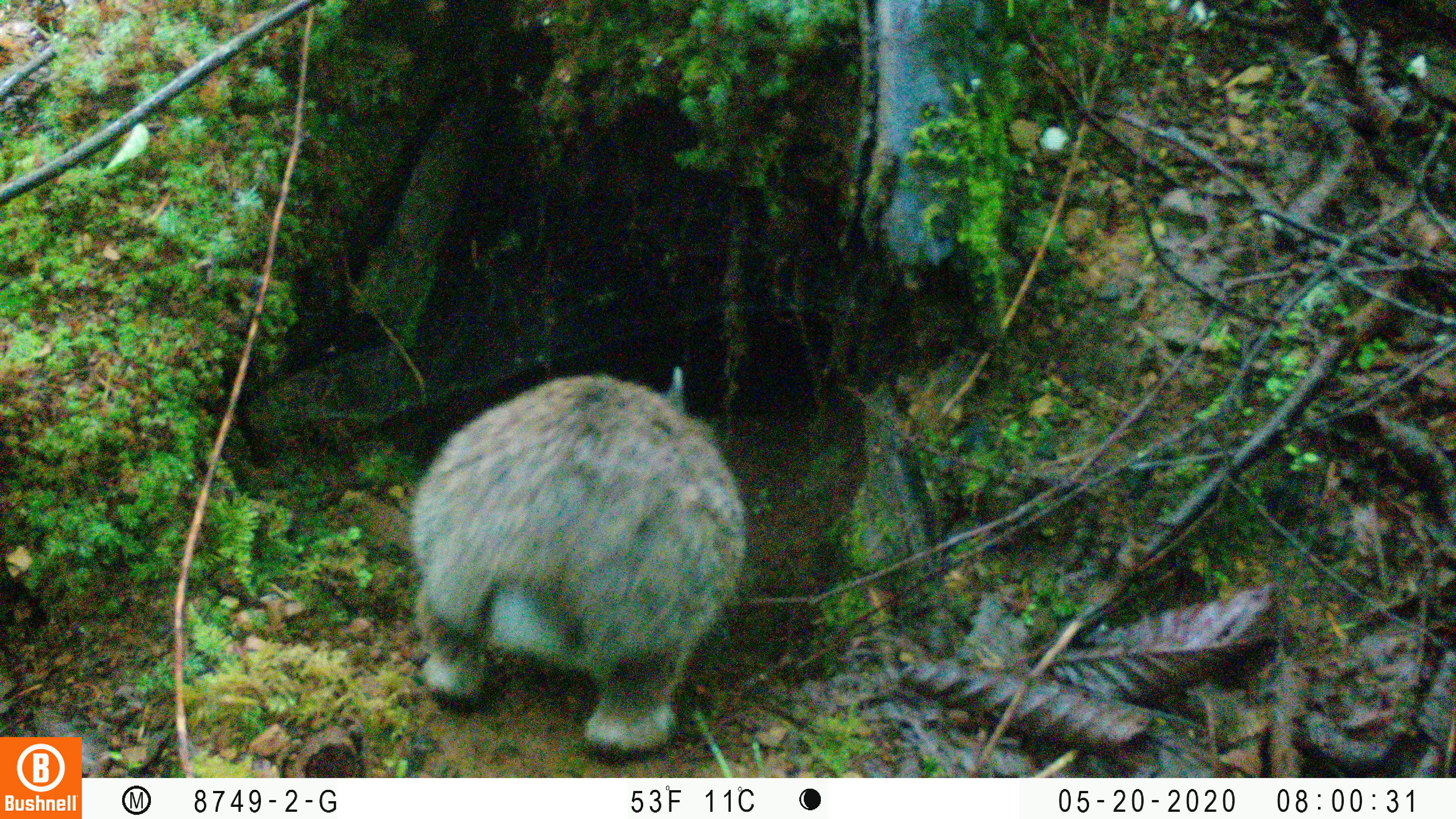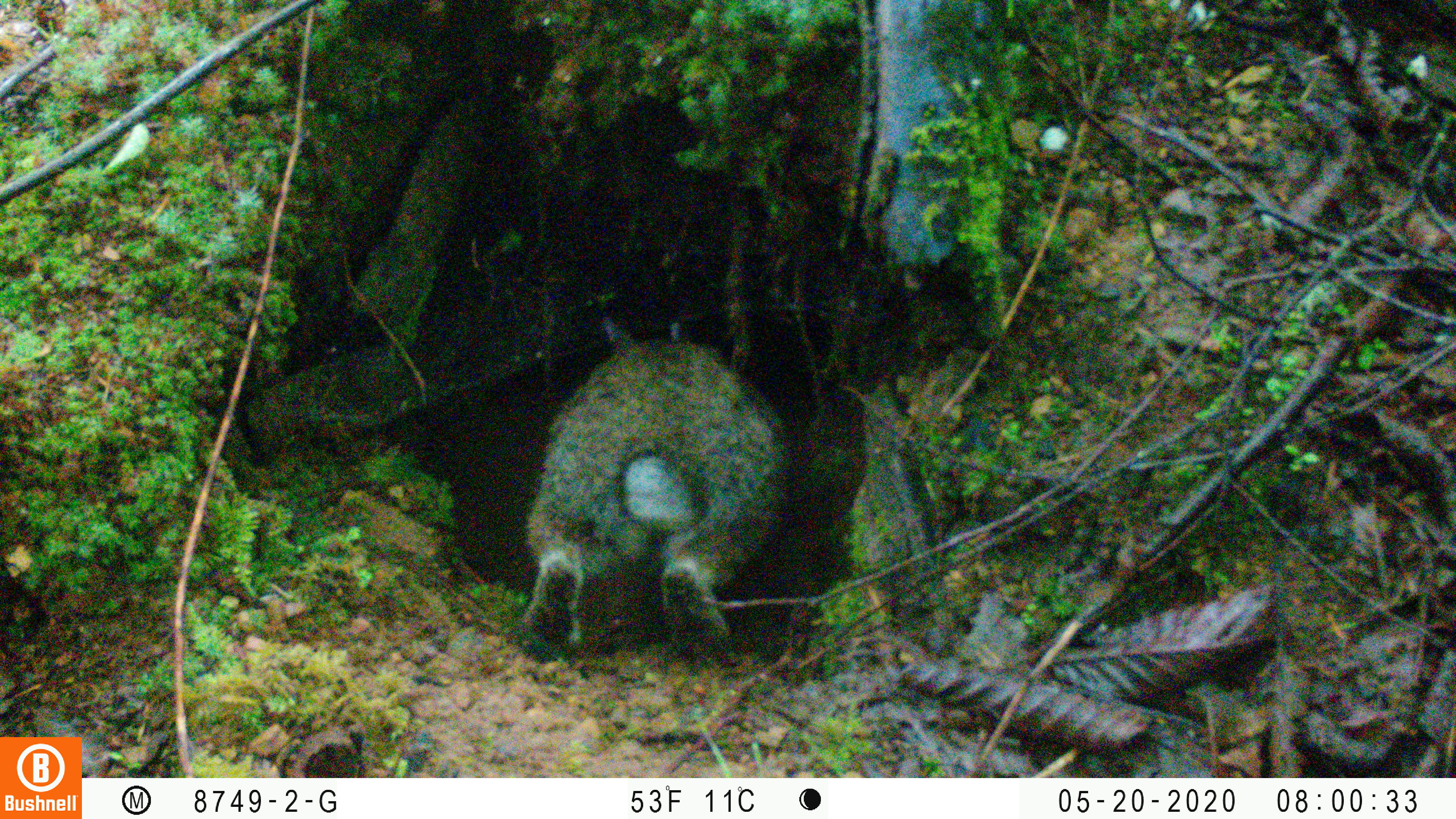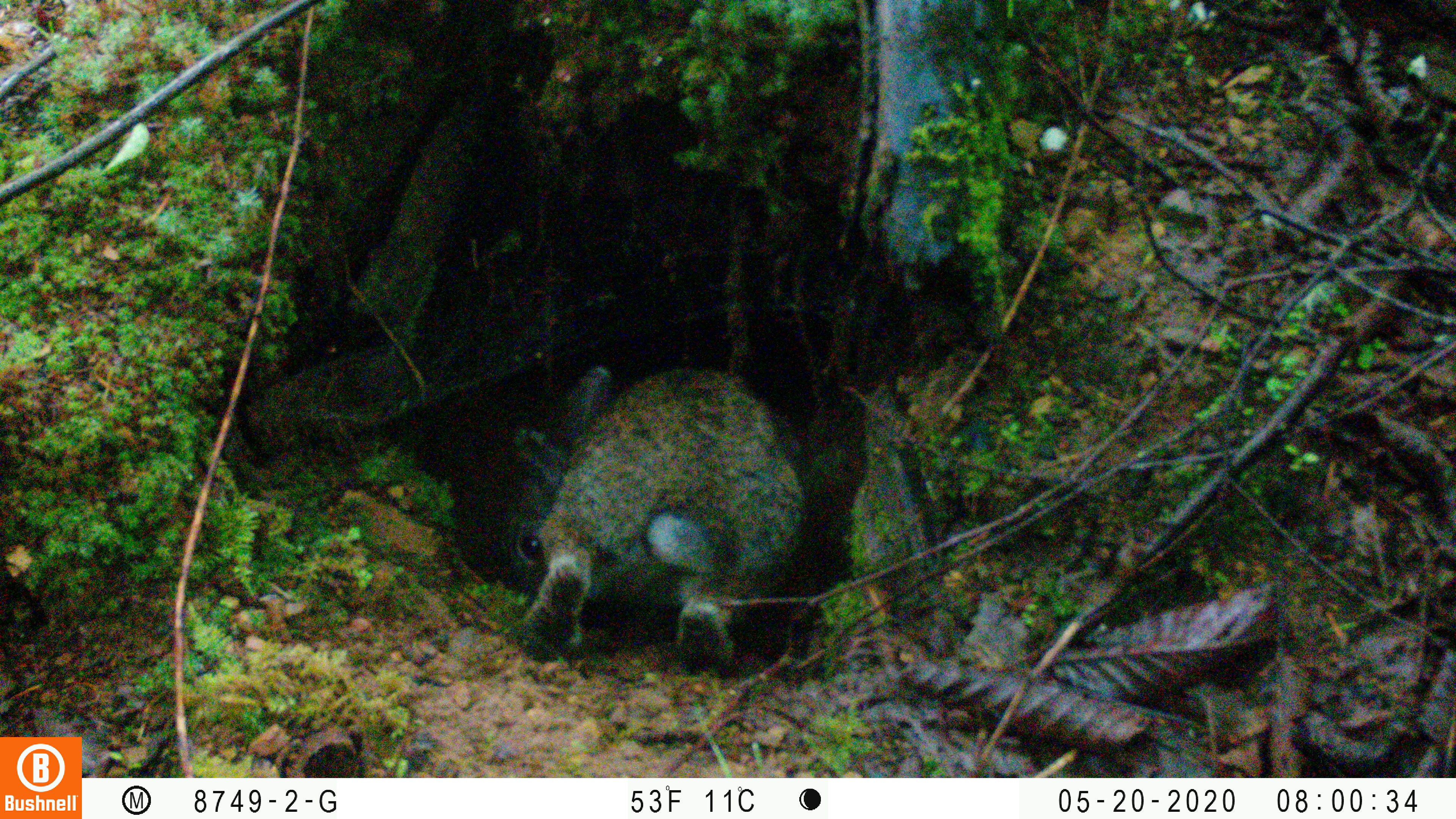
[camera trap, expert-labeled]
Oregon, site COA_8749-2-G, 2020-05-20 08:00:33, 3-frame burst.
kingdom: Animalia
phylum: Chordata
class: Mammalia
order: Lagomorpha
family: Leporidae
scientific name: Leporidae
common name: hares and rabbits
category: leporidae family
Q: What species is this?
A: Leporidae family (hares and rabbits) (Leporidae).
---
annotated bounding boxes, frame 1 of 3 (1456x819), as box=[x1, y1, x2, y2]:
leporidae family: box=[407, 360, 755, 754]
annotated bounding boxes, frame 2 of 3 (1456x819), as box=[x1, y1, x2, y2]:
leporidae family: box=[514, 313, 792, 660]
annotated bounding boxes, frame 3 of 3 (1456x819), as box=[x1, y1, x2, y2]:
leporidae family: box=[496, 361, 808, 692]